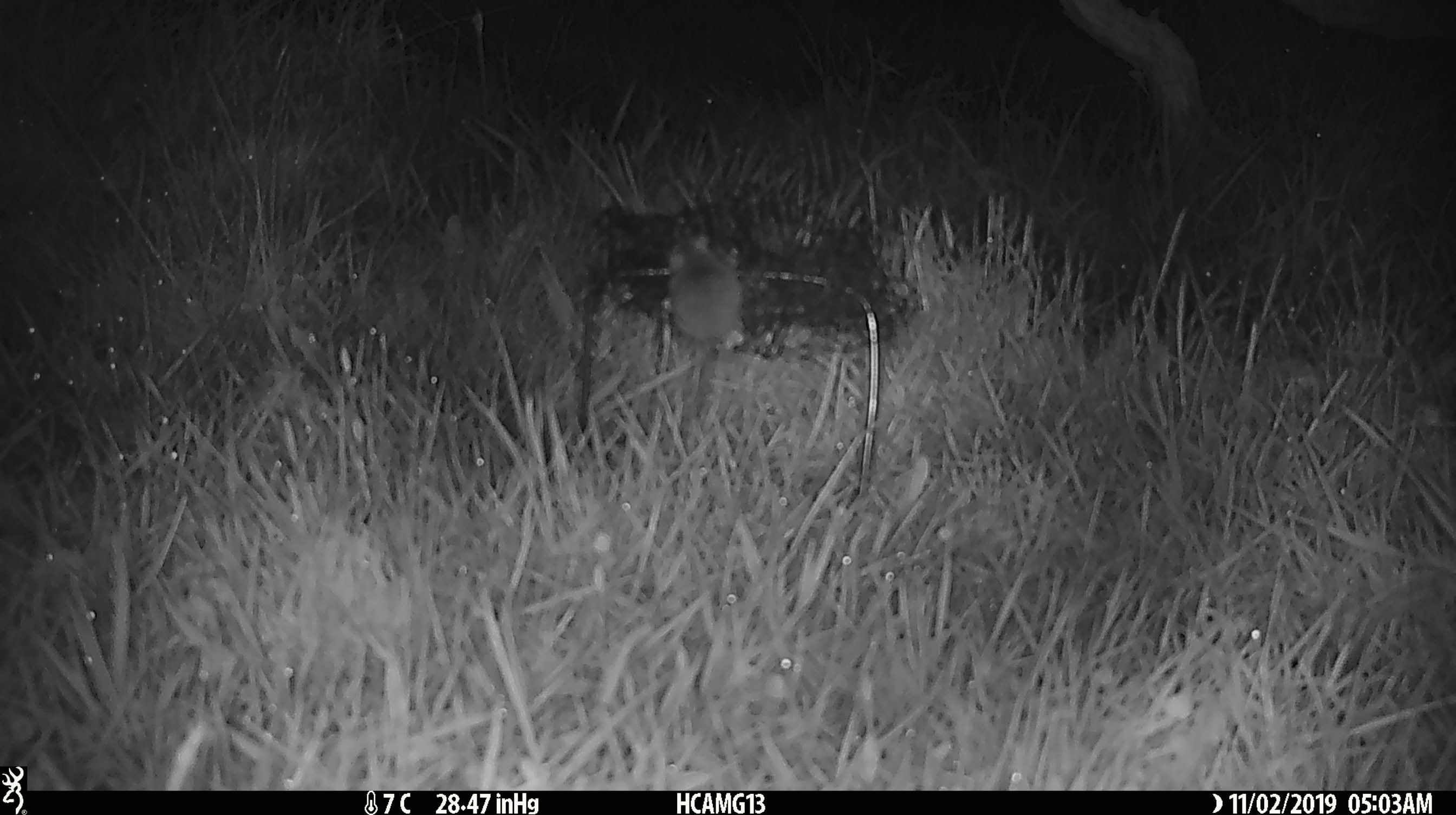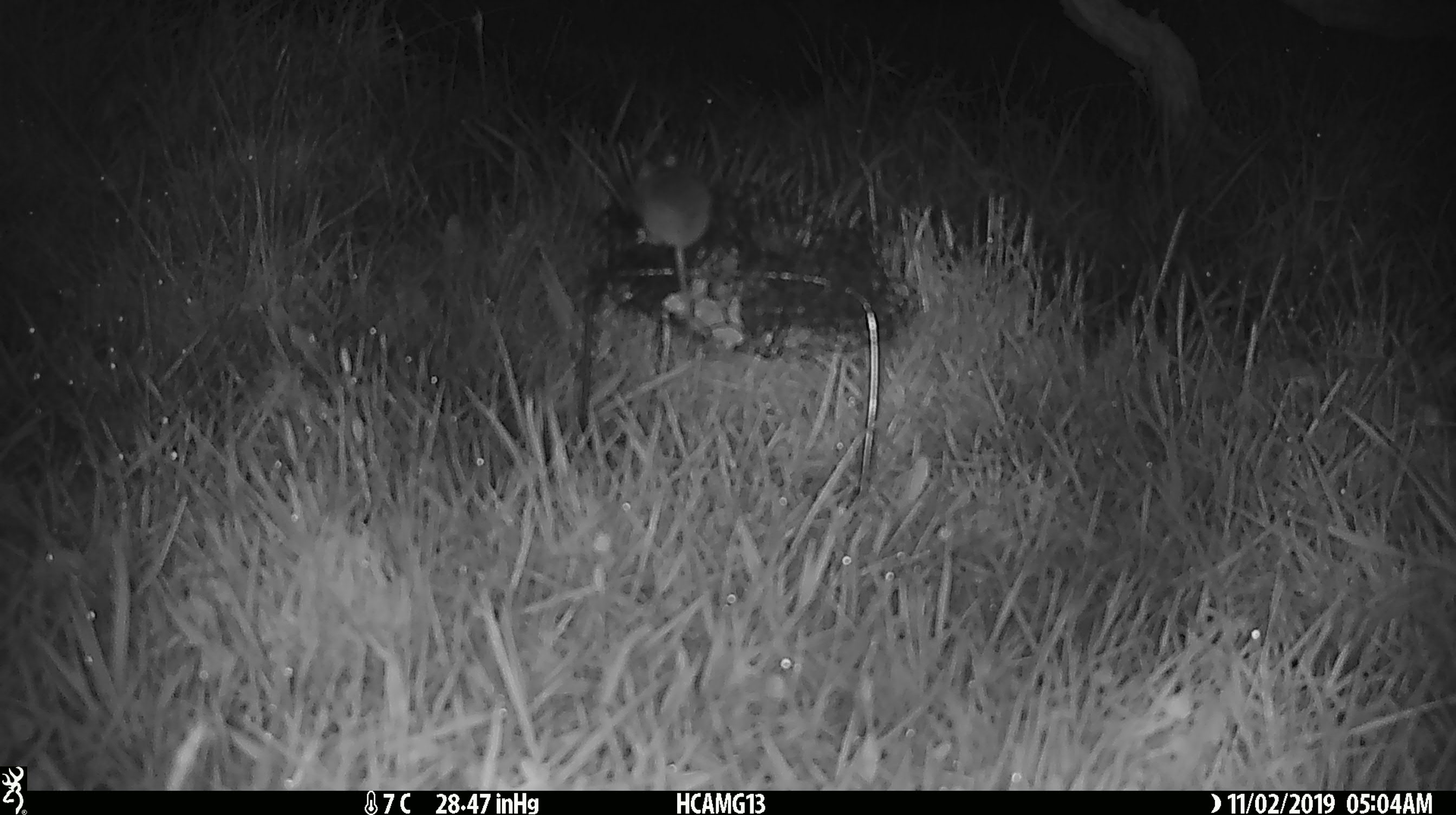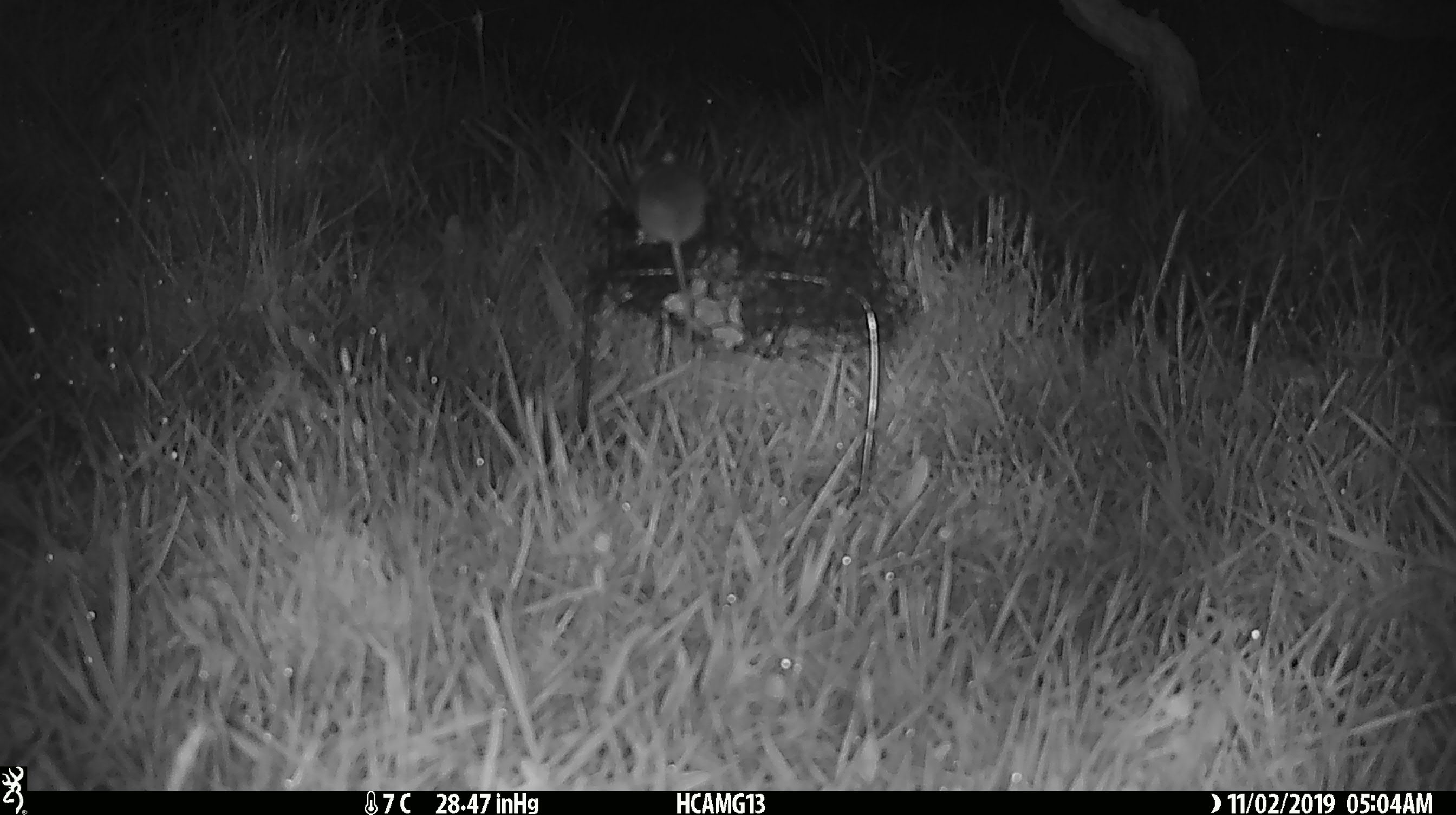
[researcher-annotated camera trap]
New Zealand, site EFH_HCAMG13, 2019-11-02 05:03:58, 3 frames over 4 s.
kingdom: Animalia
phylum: Chordata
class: Mammalia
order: Rodentia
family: Muridae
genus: Mus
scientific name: Mus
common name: mouse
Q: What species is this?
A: Mouse (Mus).